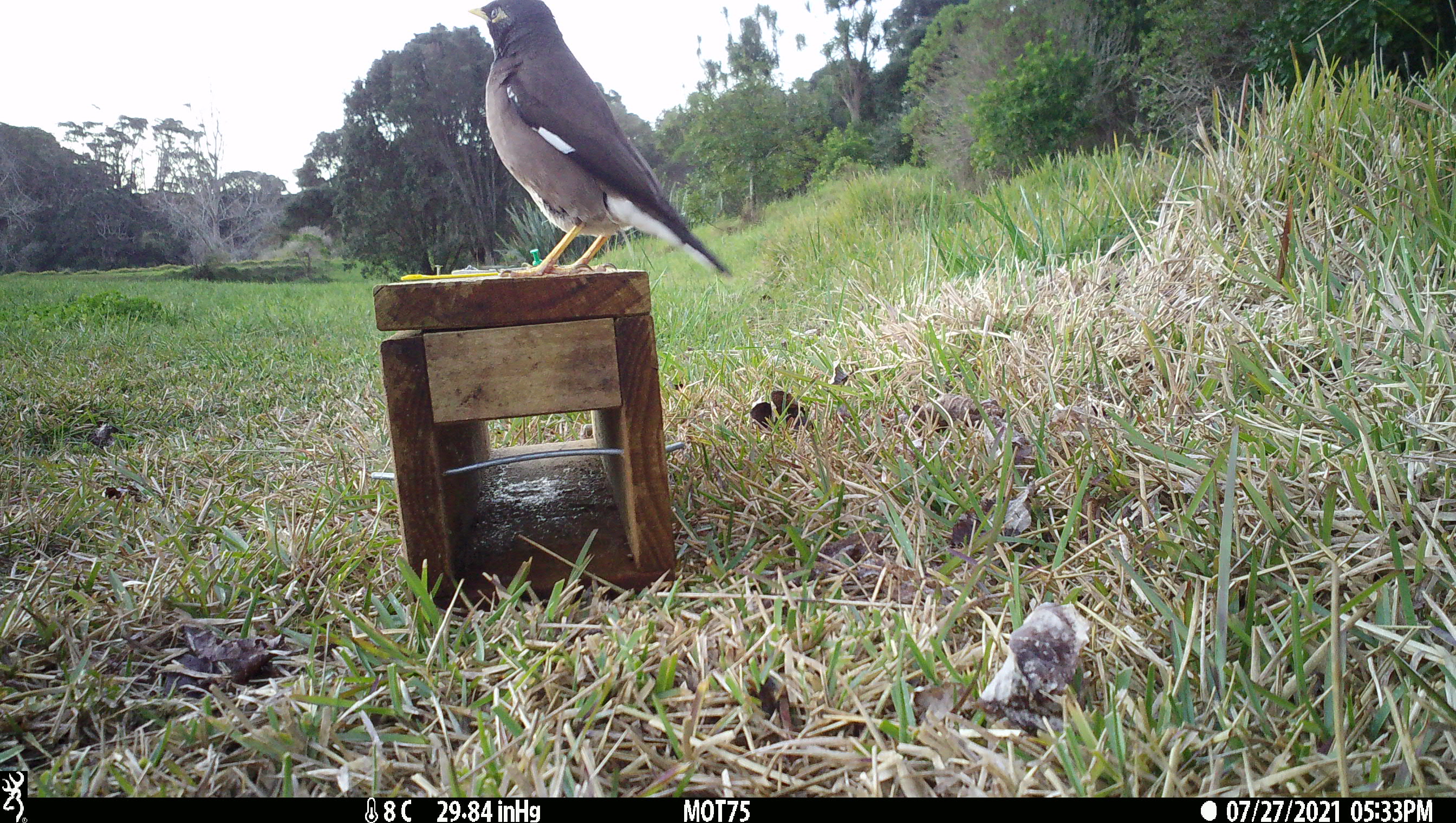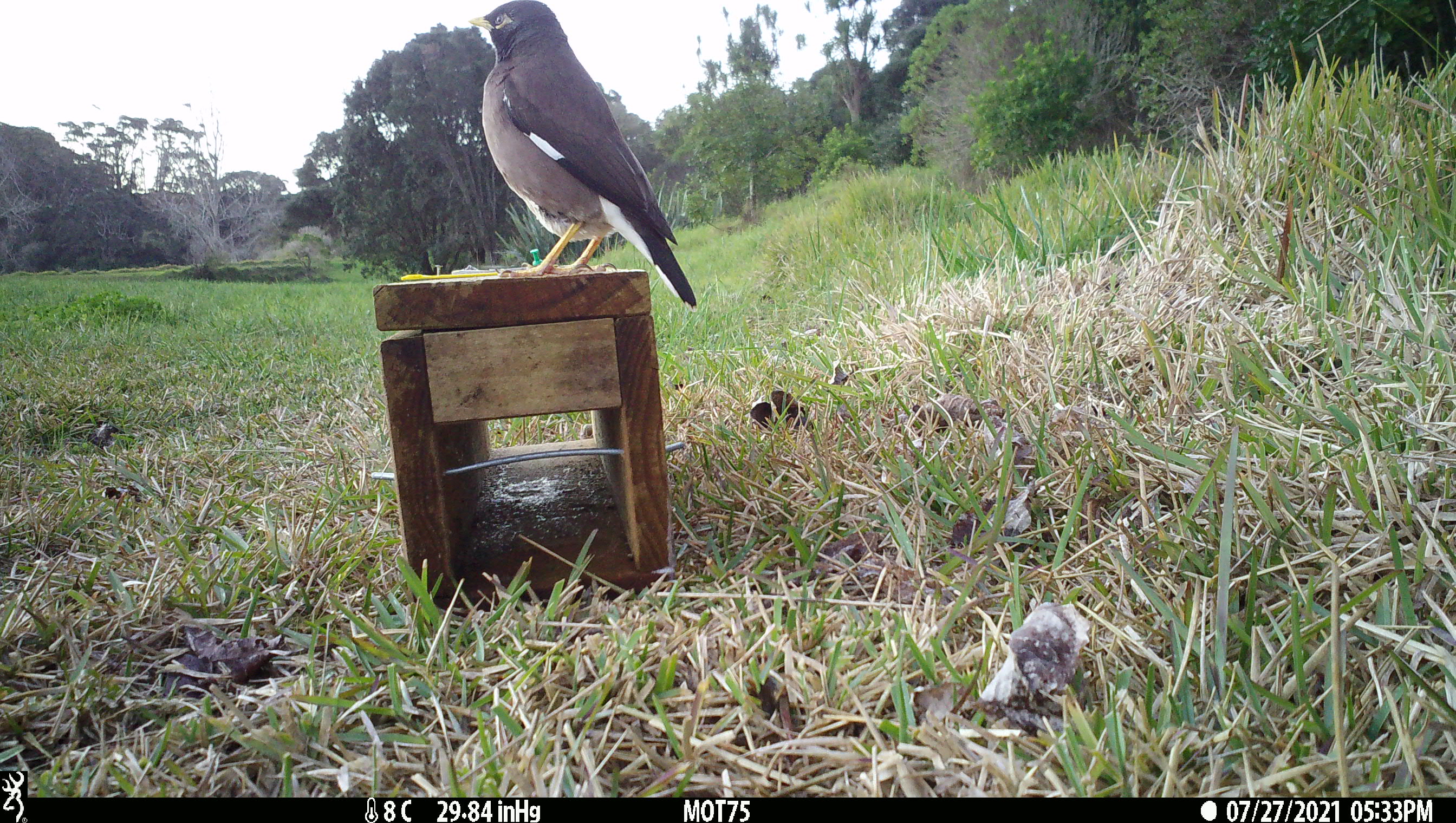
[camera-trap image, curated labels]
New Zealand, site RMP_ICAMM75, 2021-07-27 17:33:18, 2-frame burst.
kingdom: Animalia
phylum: Chordata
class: Aves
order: Passeriformes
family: Sturnidae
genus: Acridotheres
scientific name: Acridotheres tristis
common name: common myna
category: myna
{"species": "myna (common myna) (Acridotheres tristis)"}